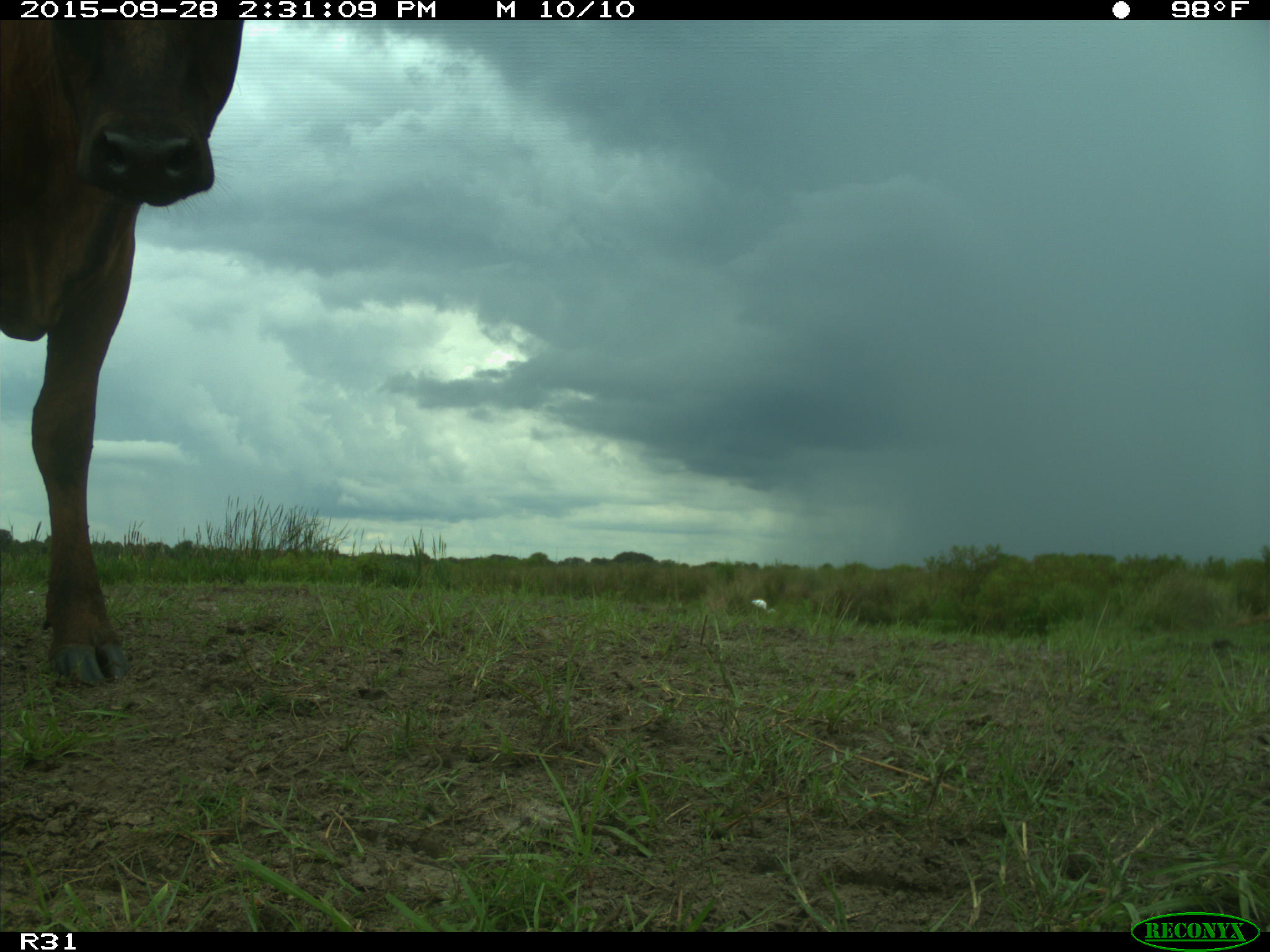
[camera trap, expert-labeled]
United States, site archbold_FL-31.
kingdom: Animalia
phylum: Chordata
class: Mammalia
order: Artiodactyla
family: Bovidae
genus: Bos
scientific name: Bos taurus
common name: domestic cow